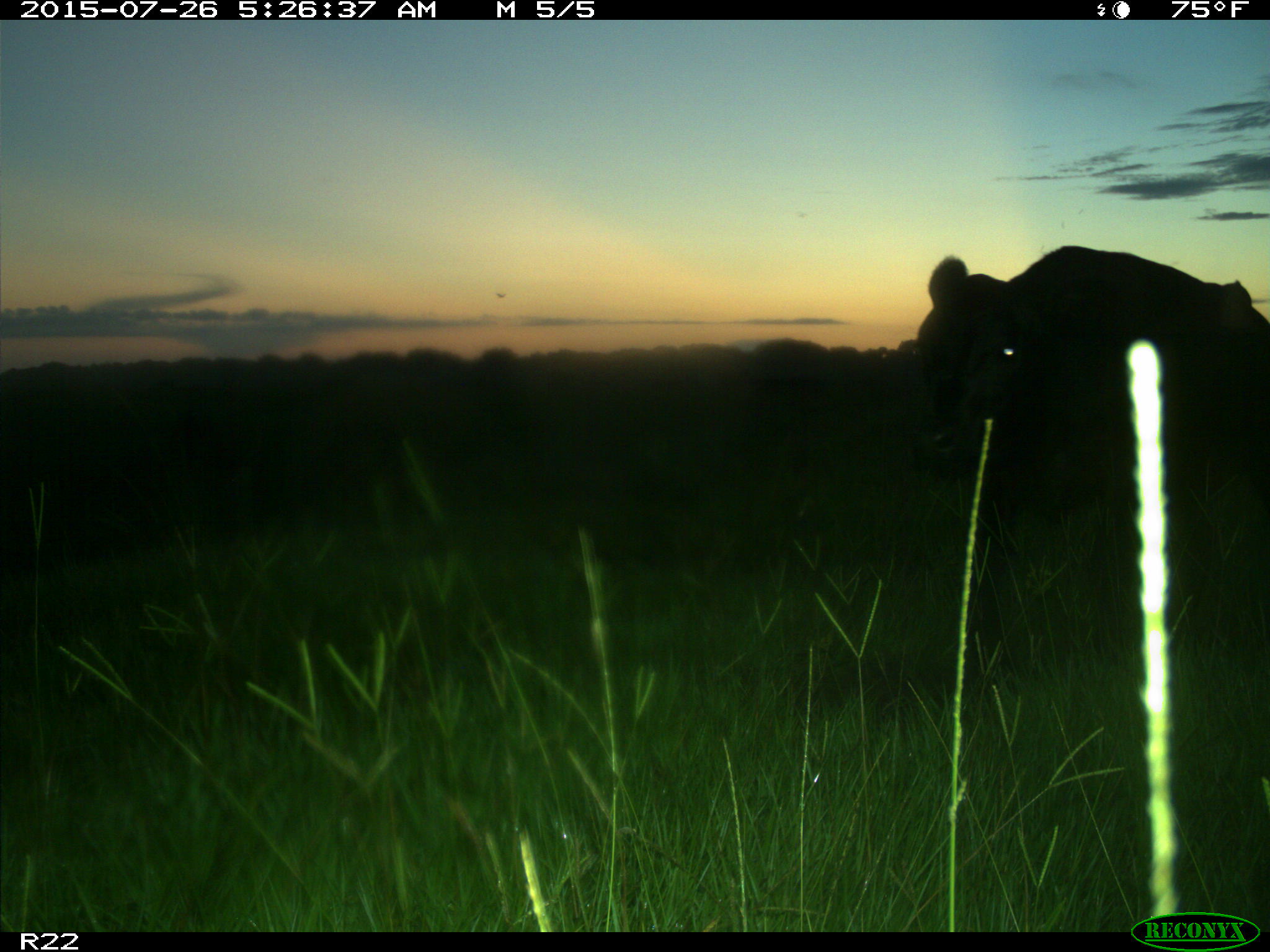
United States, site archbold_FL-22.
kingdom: Animalia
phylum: Chordata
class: Mammalia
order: Artiodactyla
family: Bovidae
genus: Bos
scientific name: Bos taurus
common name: domestic cow